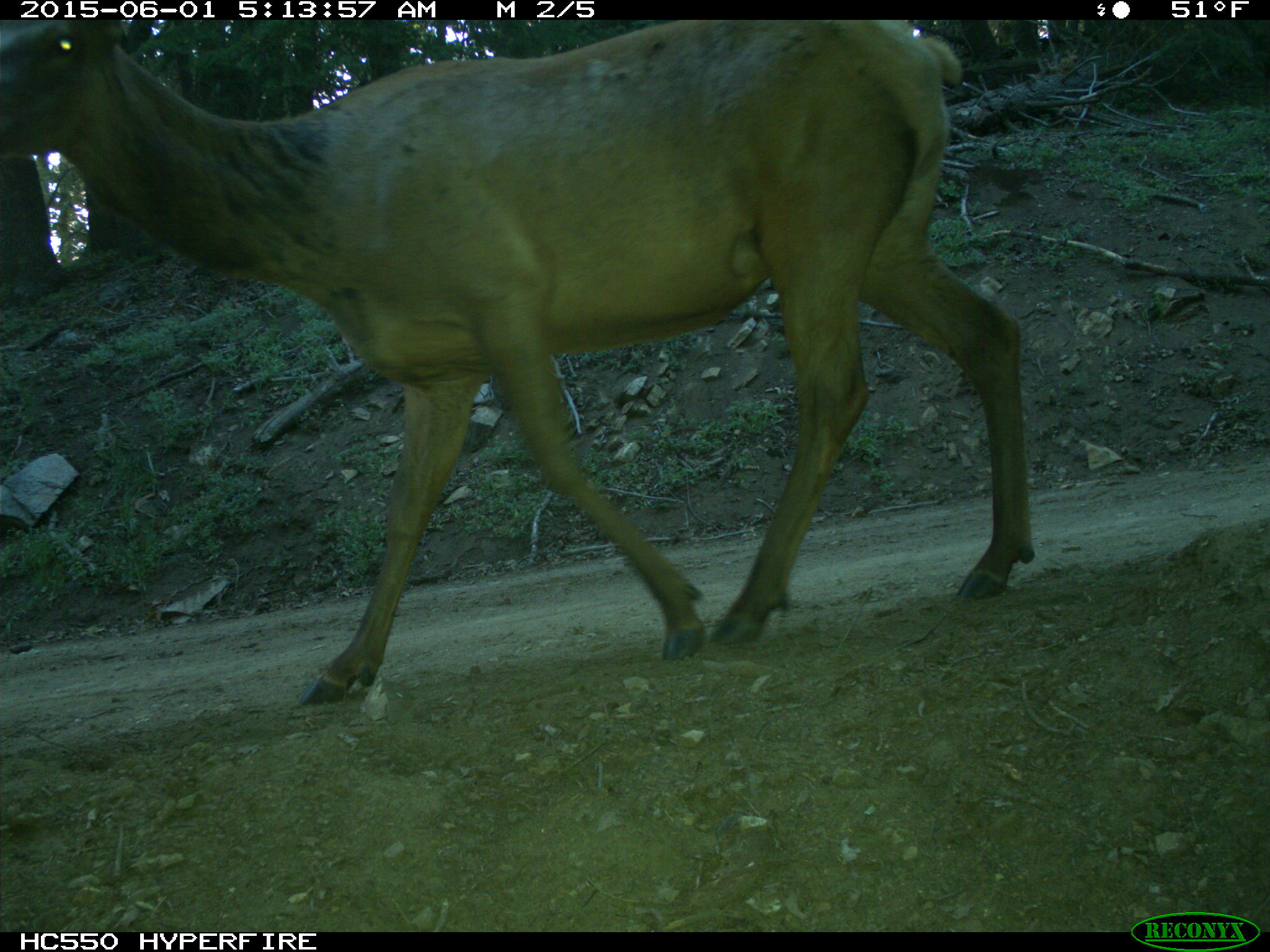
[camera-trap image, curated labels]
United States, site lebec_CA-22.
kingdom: Animalia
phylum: Chordata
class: Mammalia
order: Artiodactyla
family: Cervidae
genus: Cervus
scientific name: Cervus canadensis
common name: elk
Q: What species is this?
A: Cervus canadensis (elk).